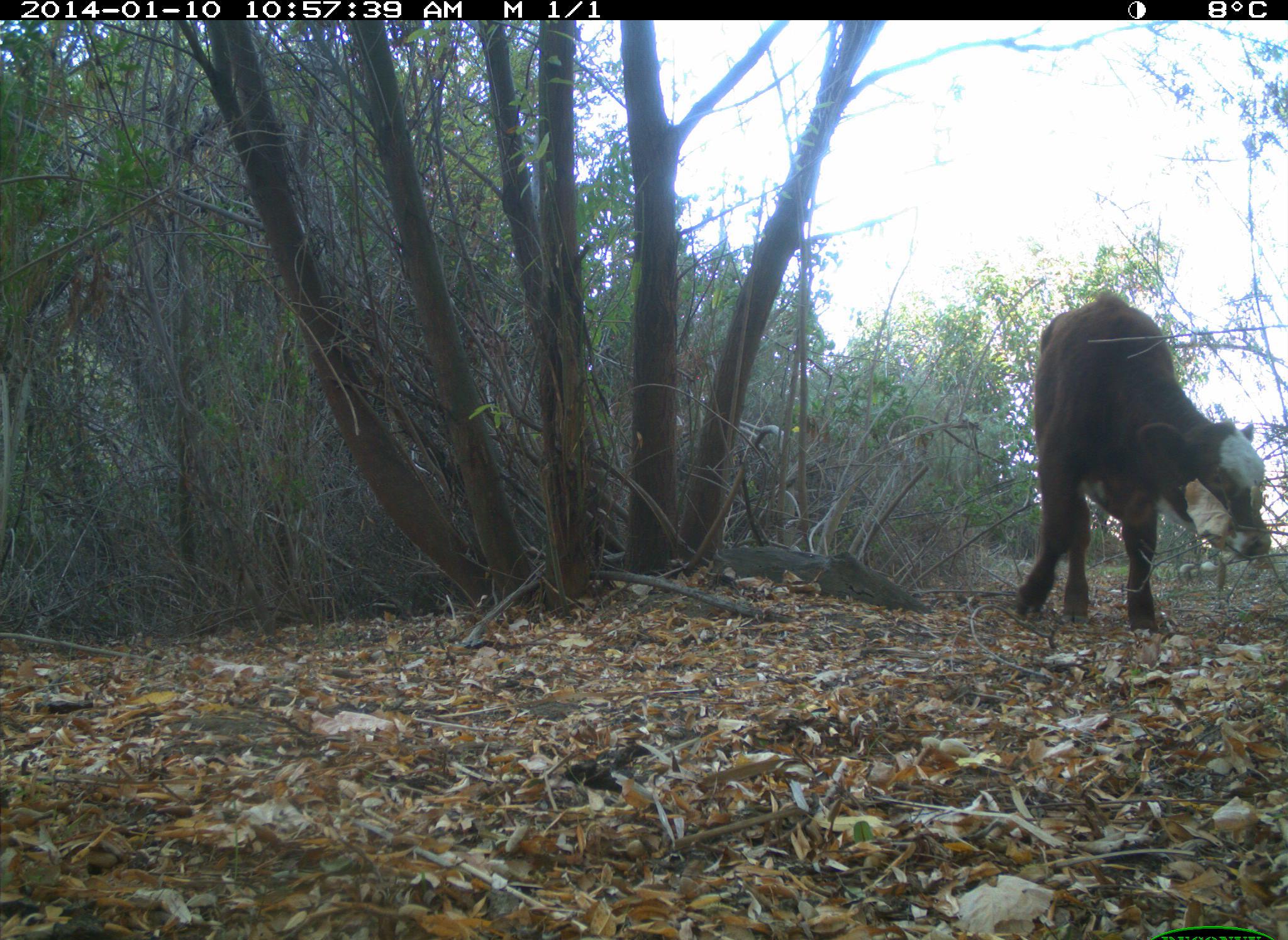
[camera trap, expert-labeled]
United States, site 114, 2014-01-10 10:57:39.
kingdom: Animalia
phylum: Chordata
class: Mammalia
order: Artiodactyla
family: Bovidae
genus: Bos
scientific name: Bos taurus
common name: cow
Cow (Bos taurus).